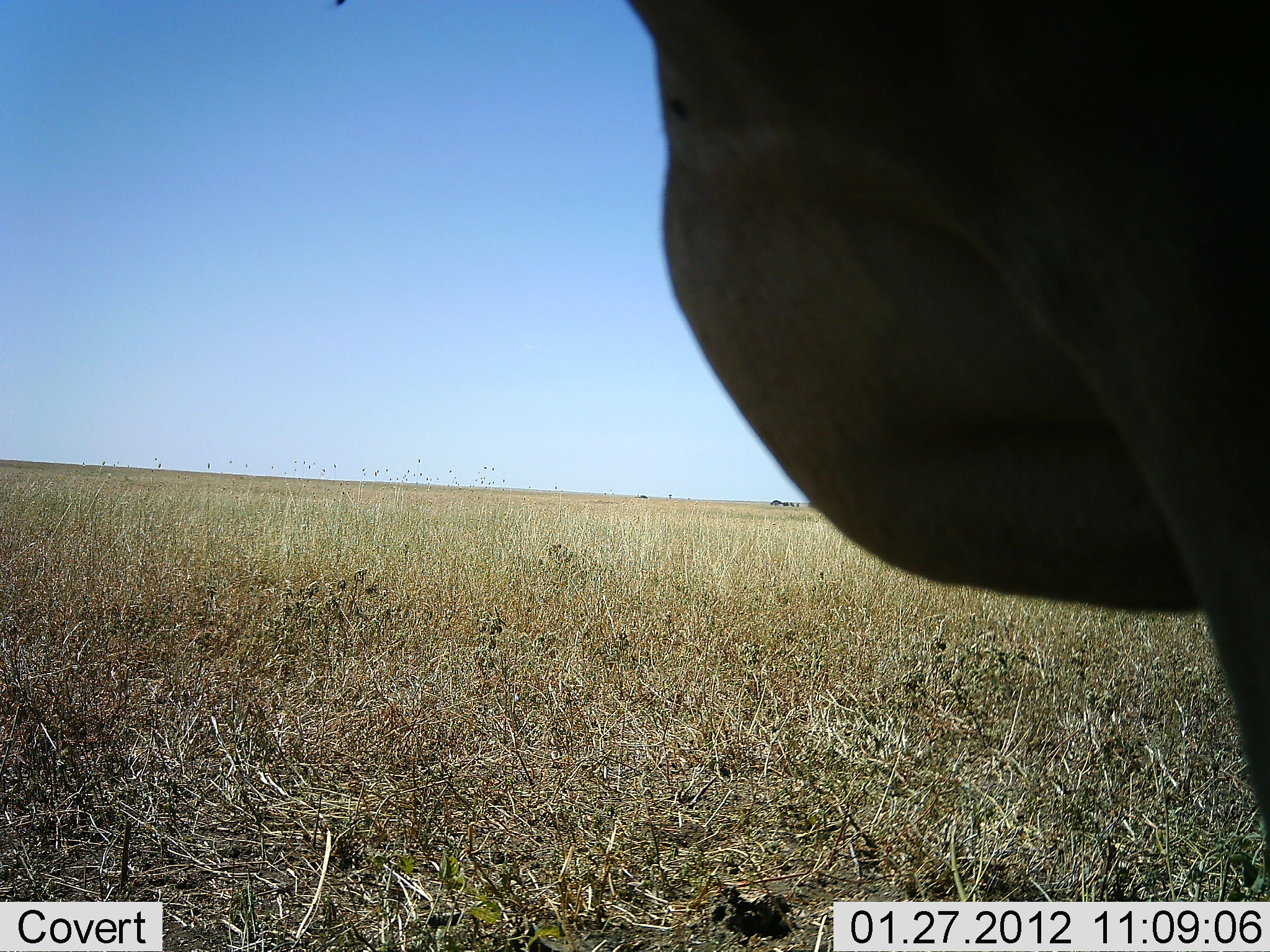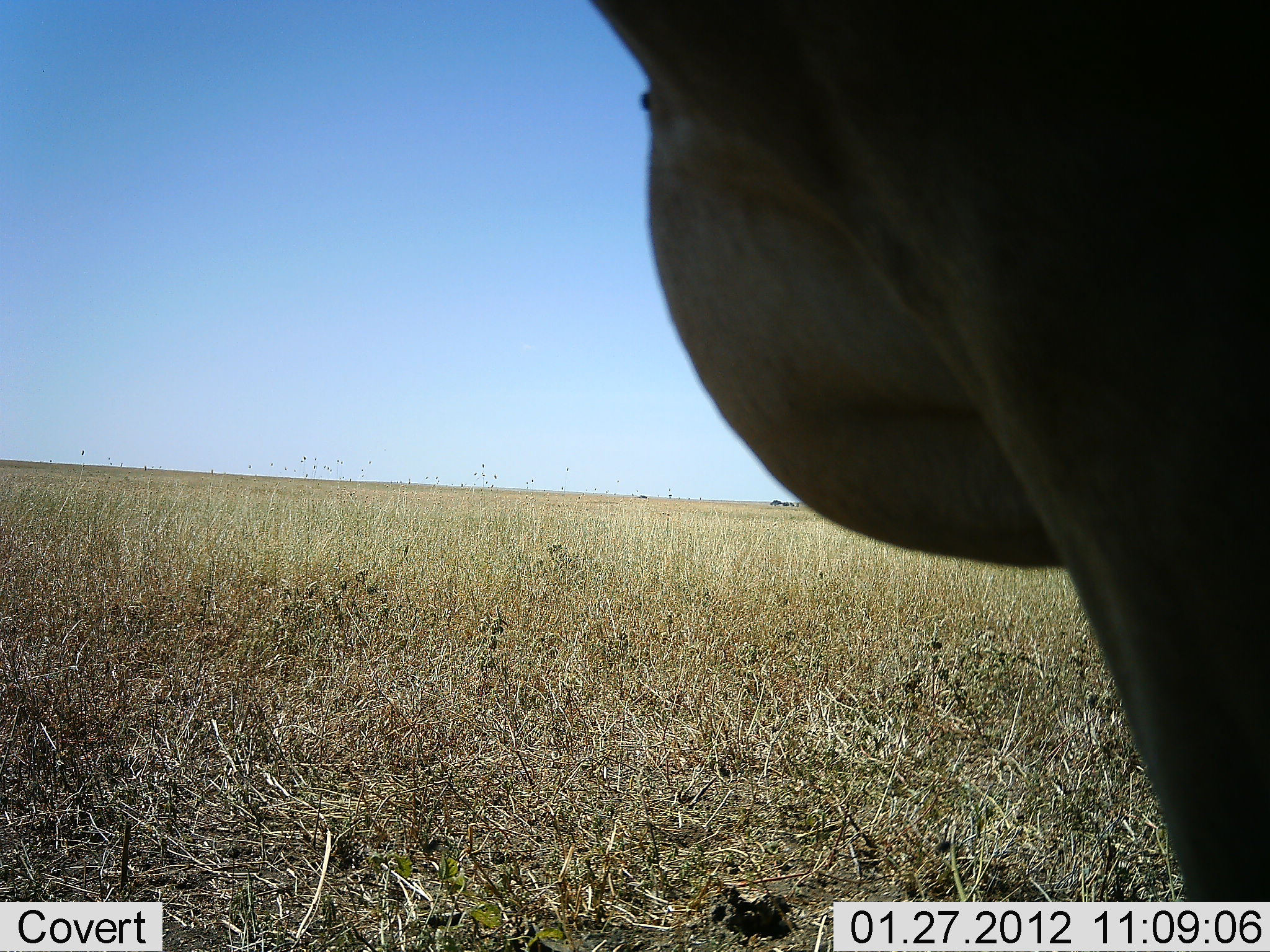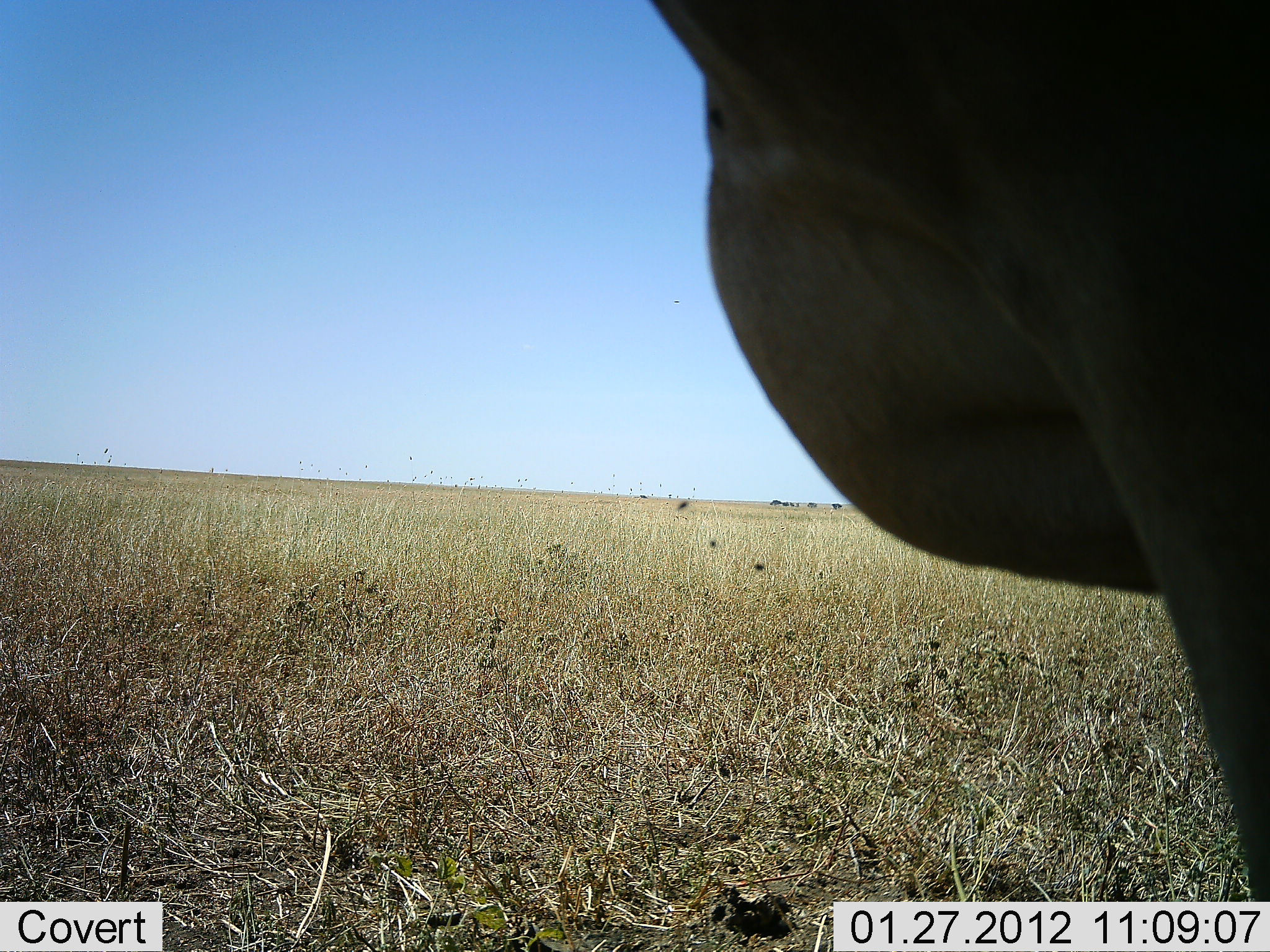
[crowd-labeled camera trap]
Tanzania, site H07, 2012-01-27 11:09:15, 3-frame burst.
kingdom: Animalia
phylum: Chordata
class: Mammalia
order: Artiodactyla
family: Bovidae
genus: Alcelaphus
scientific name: Alcelaphus buselaphus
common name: hartebeest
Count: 1.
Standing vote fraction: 100%.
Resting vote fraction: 0%.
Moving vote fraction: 0%.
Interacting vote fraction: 0%.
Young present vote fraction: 0%.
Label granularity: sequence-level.